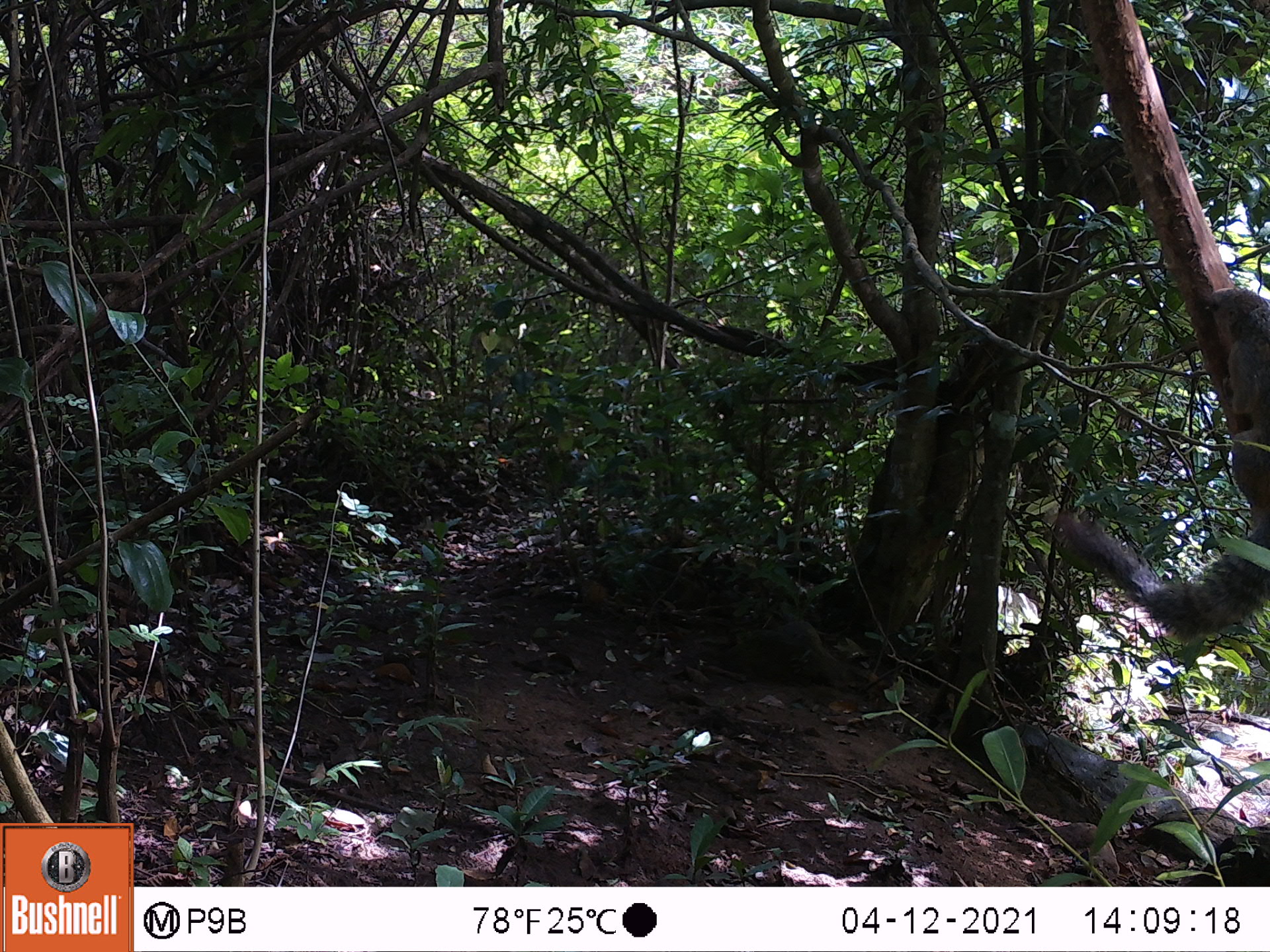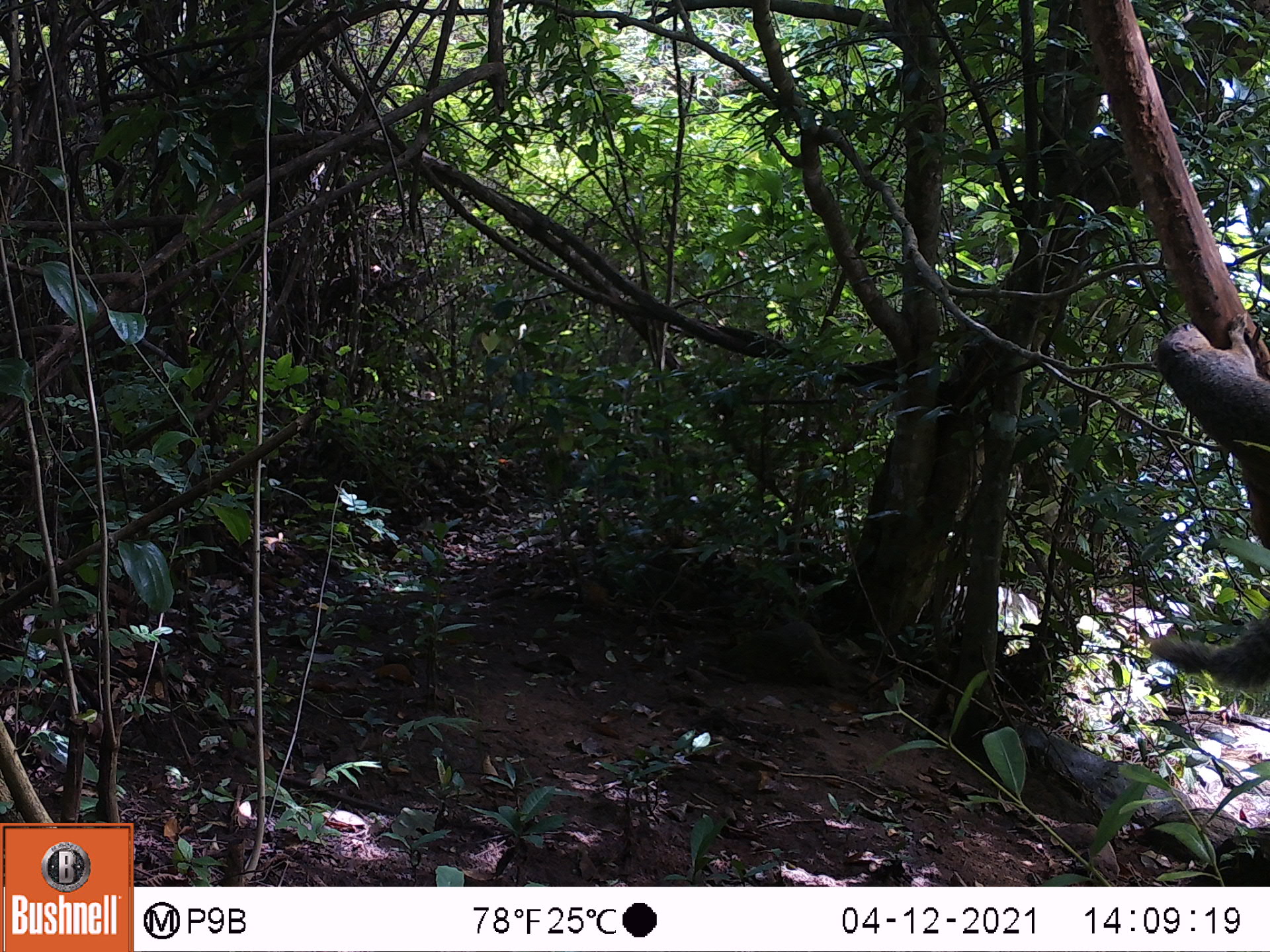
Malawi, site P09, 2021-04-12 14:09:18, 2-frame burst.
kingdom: Animalia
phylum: Chordata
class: Mammalia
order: Rodentia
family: Sciuridae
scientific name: Sciuridae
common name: squirrel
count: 1